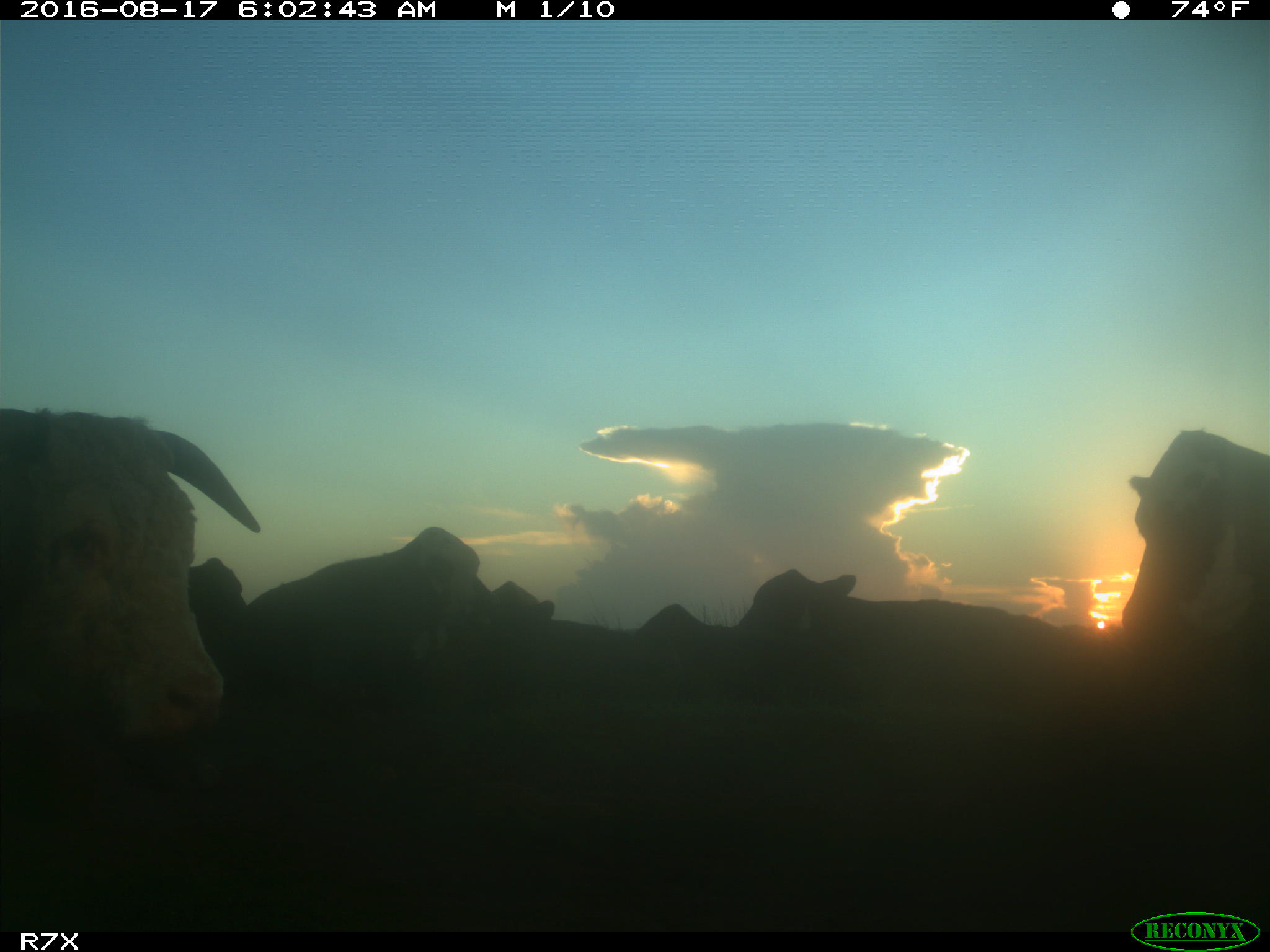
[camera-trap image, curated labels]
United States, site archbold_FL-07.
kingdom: Animalia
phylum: Chordata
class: Mammalia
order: Artiodactyla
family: Bovidae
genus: Bos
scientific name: Bos taurus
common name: domestic cow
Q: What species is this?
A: Bos taurus (domestic cow).